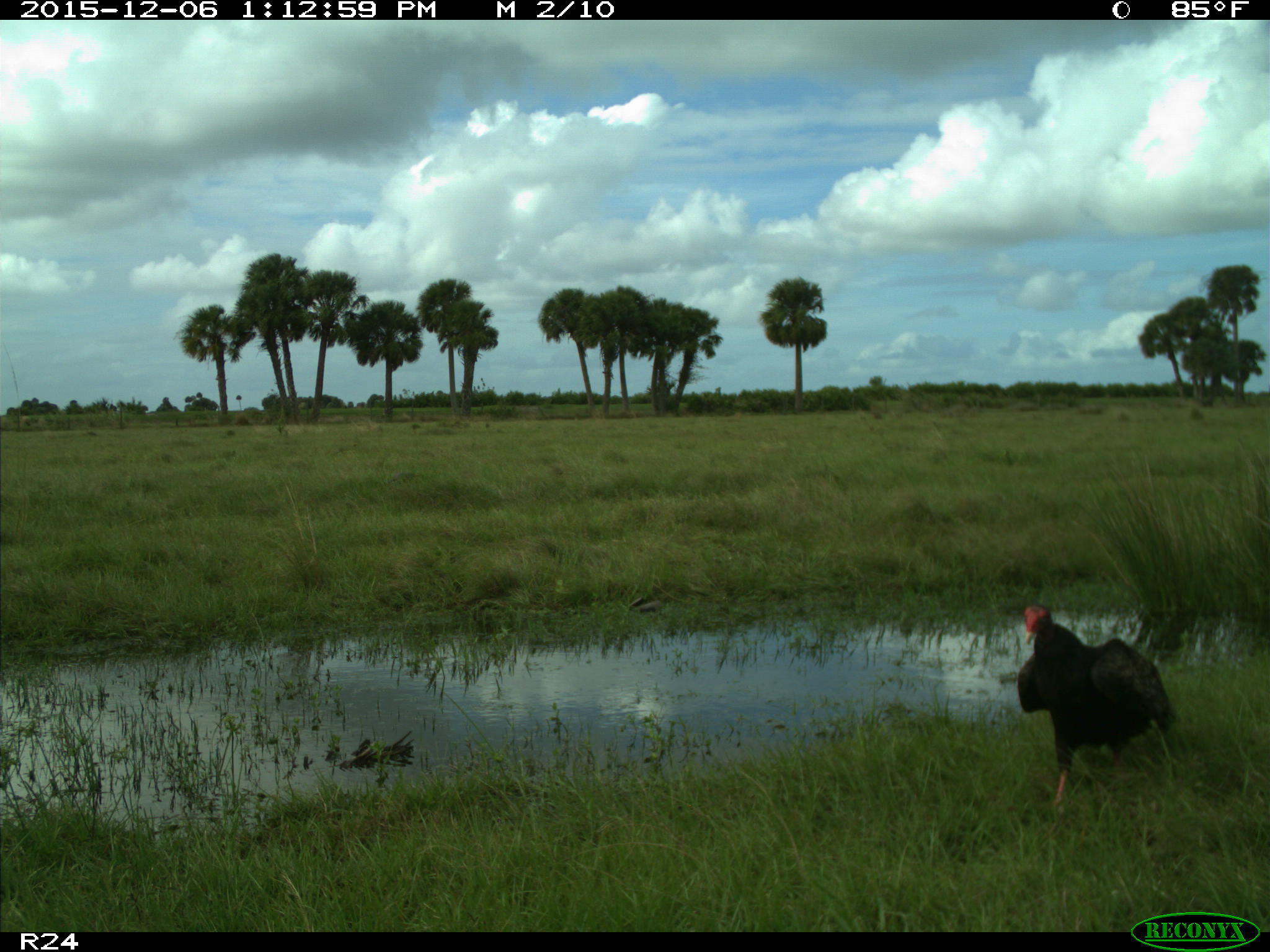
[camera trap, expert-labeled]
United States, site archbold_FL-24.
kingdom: Animalia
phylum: Chordata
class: Aves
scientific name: Aves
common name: birds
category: unidentified bird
Unidentified bird (birds) (Aves).